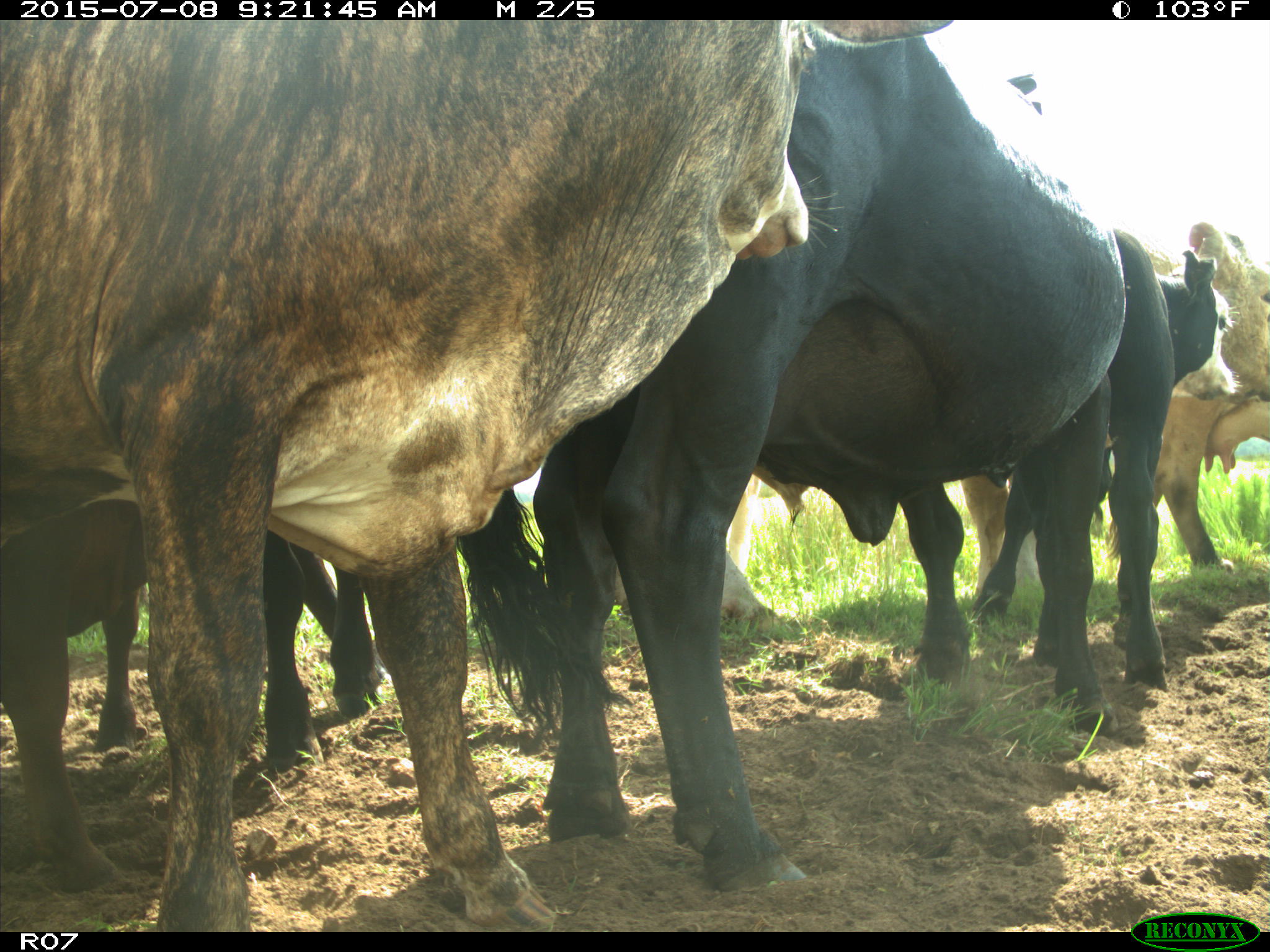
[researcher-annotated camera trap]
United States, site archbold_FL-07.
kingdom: Animalia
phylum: Chordata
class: Mammalia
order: Artiodactyla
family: Bovidae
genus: Bos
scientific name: Bos taurus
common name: domestic cow